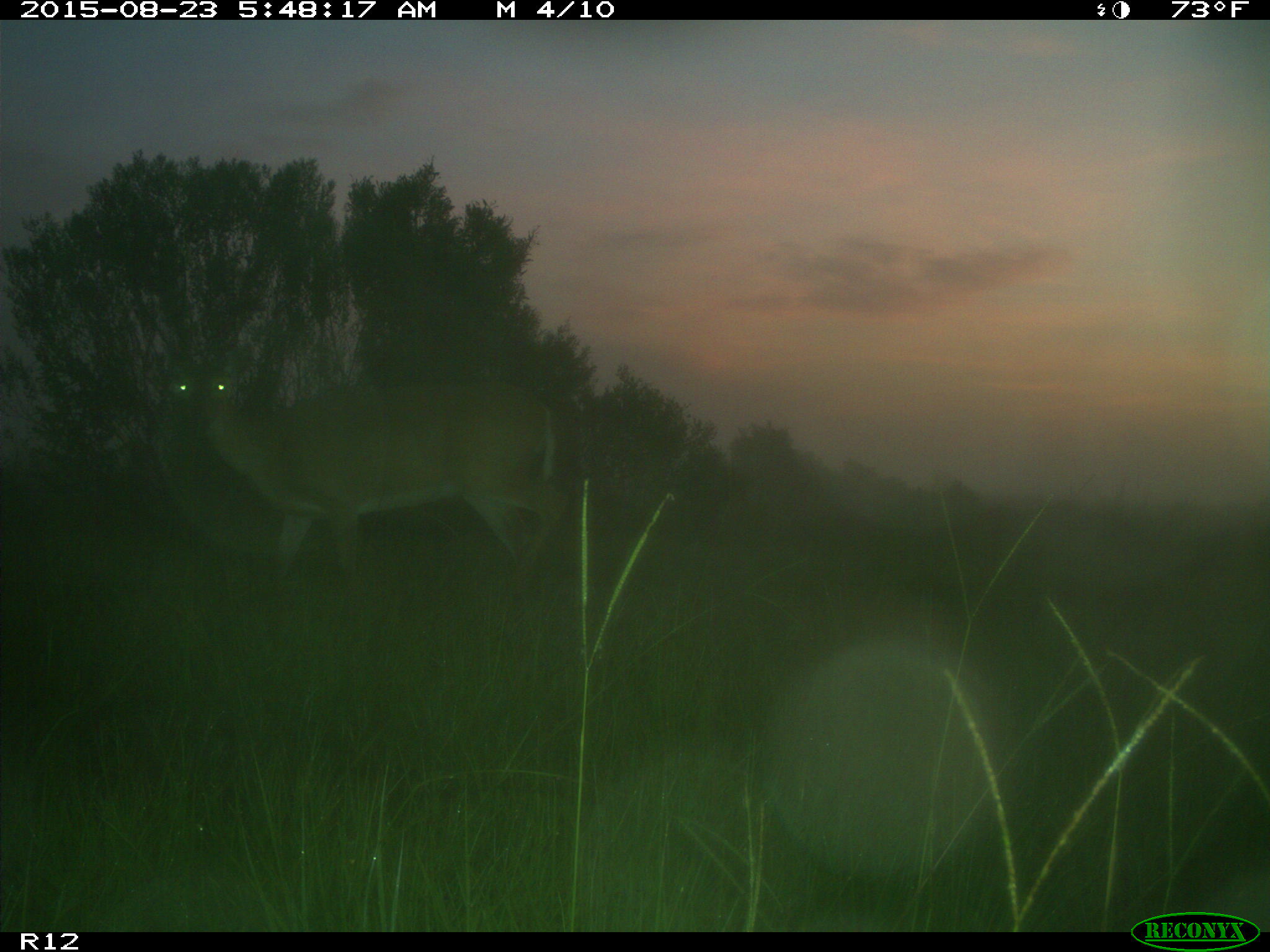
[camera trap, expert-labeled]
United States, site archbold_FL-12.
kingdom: Animalia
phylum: Chordata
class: Mammalia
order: Artiodactyla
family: Cervidae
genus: Odocoileus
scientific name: Odocoileus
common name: deer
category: unidentified deer